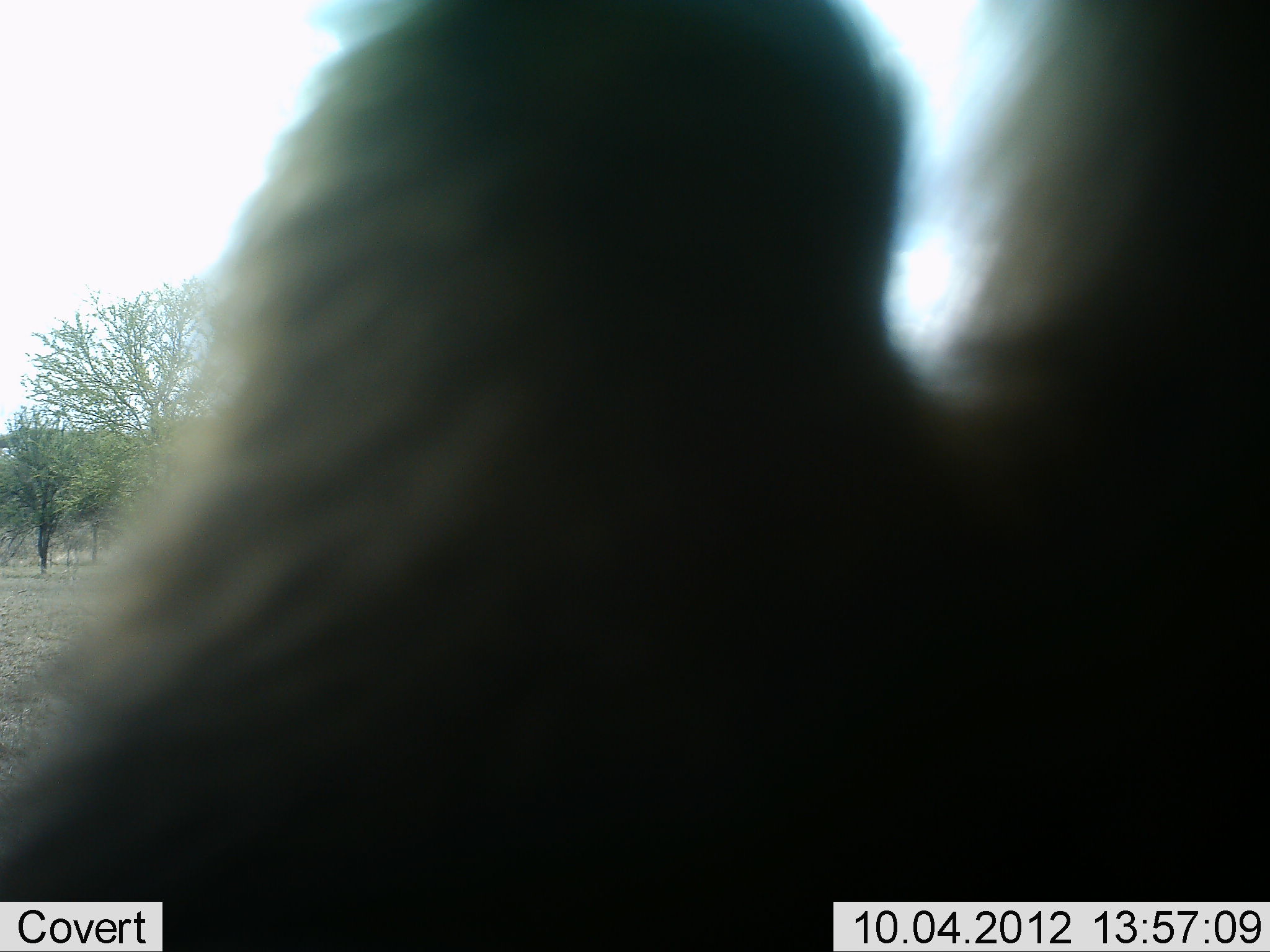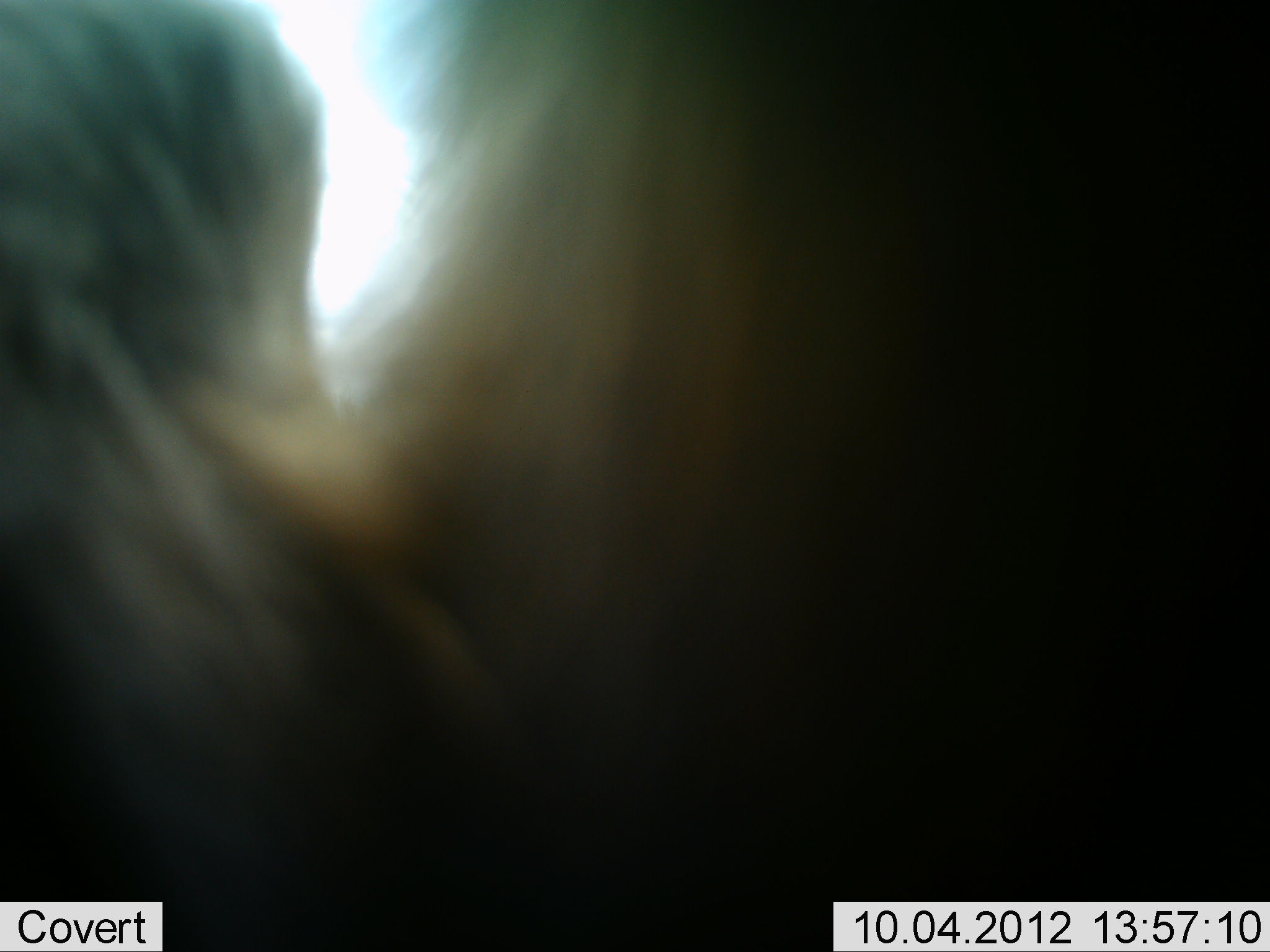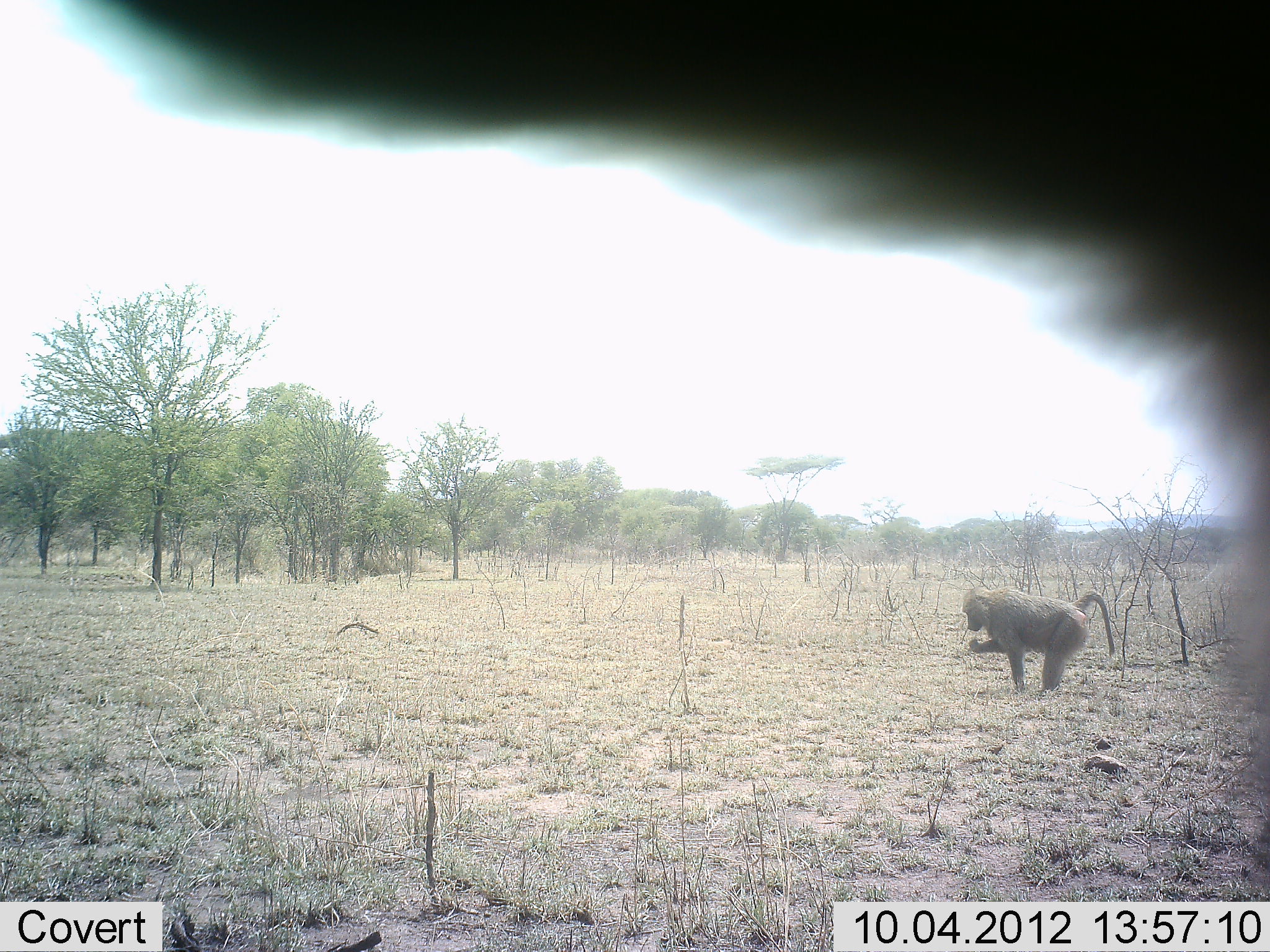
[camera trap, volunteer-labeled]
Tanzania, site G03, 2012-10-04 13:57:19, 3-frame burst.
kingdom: Animalia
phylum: Chordata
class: Mammalia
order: Primates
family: Cercopithecidae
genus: Papio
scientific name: Papio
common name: baboon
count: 2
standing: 45%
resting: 0%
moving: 45%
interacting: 18%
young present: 0%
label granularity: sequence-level